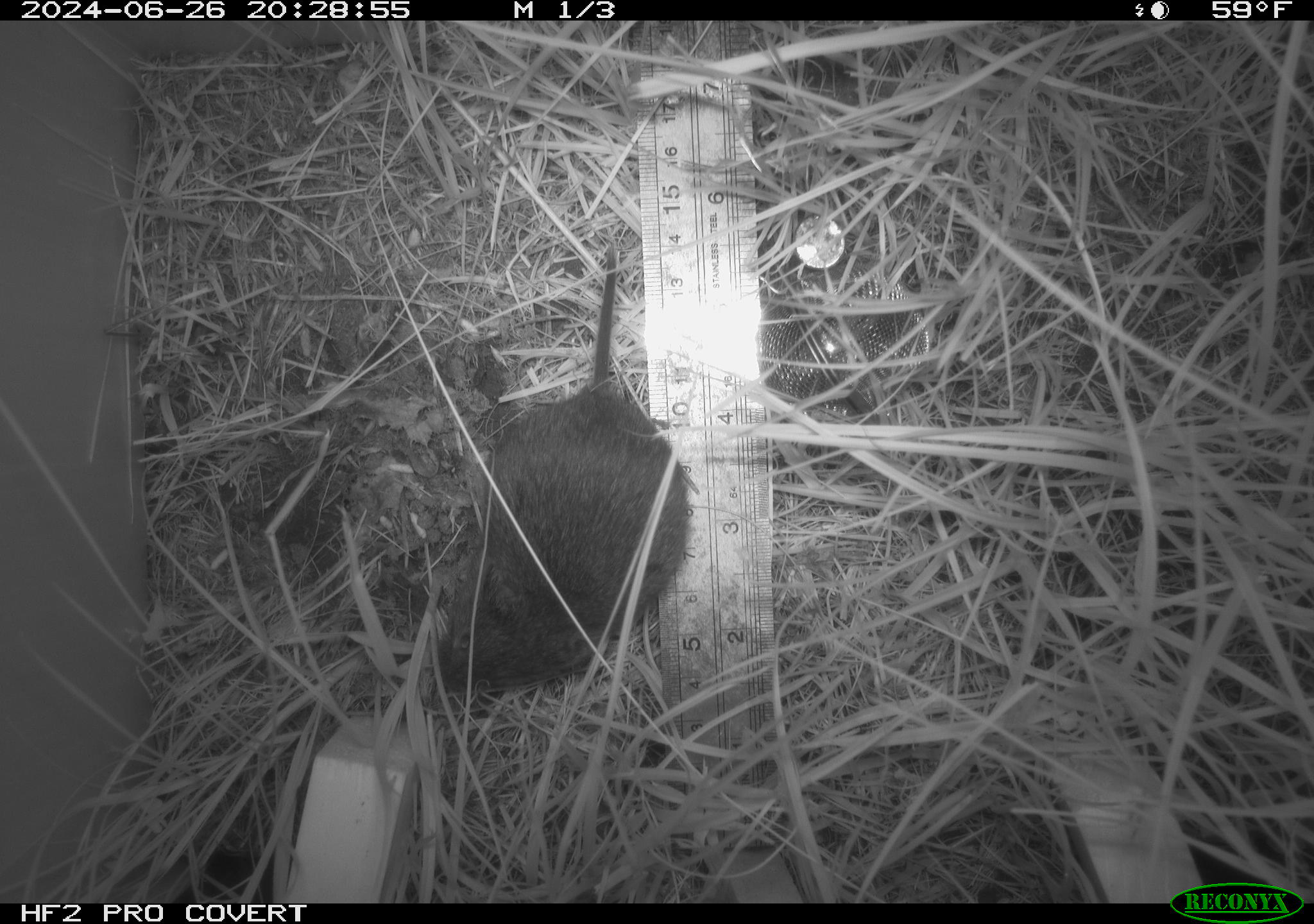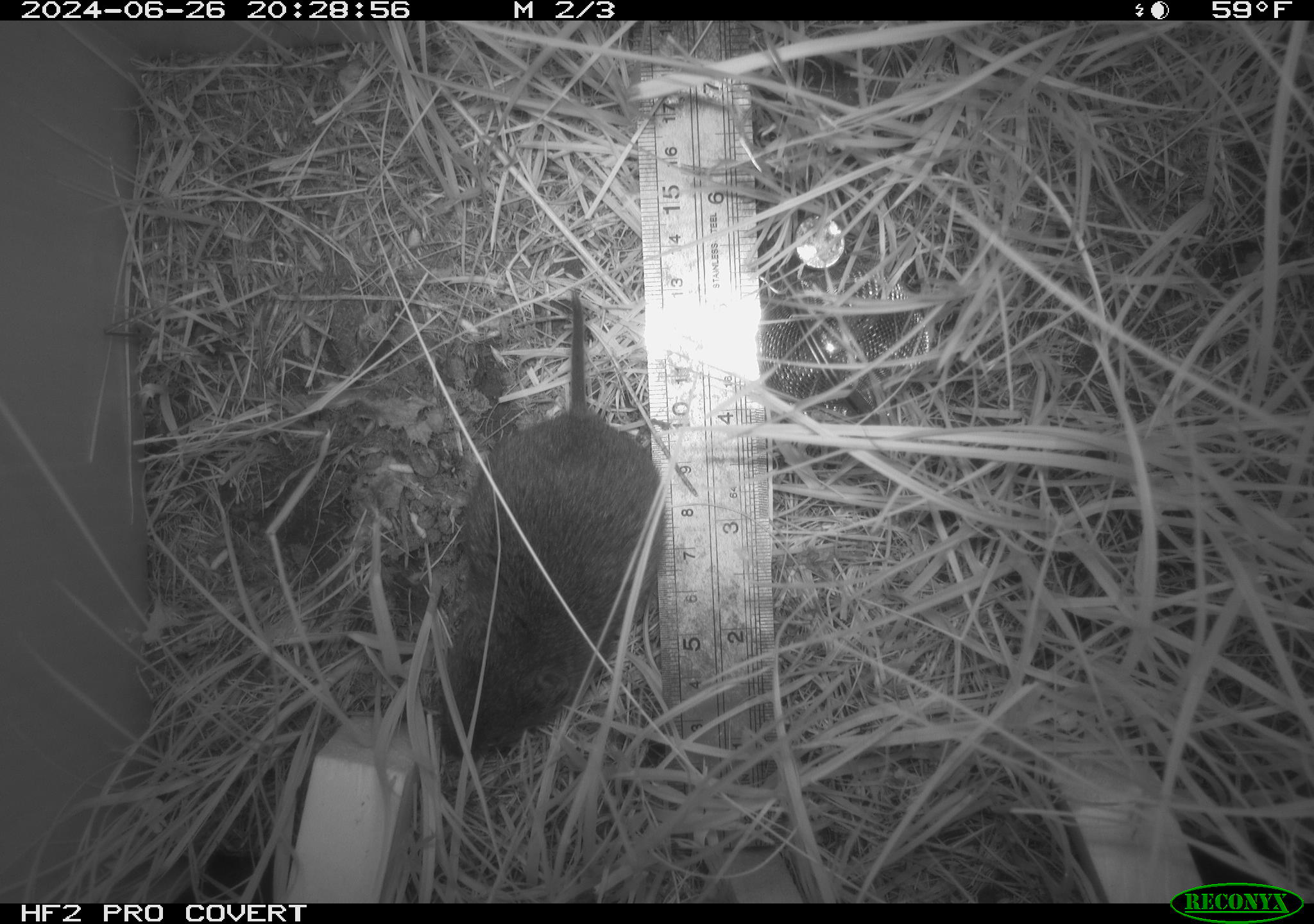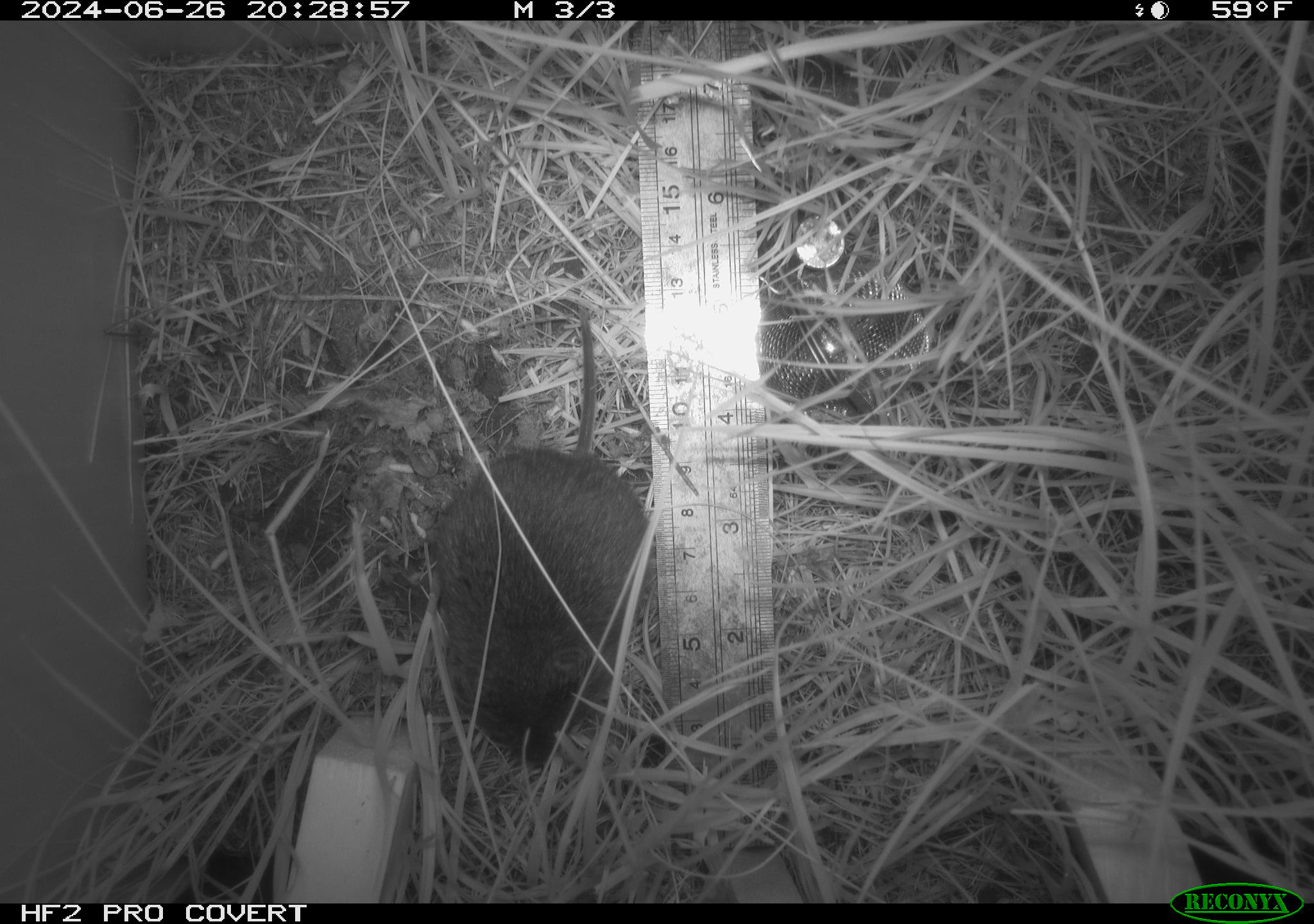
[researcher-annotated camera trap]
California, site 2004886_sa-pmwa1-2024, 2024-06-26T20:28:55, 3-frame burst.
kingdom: Animalia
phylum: Chordata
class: Mammalia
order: Rodentia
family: Cricetidae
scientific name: Arvicolinae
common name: voles, lemmings, and muskrats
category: arvicolinae subfamily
Arvicolinae subfamily (voles, lemmings, and muskrats) (Arvicolinae).